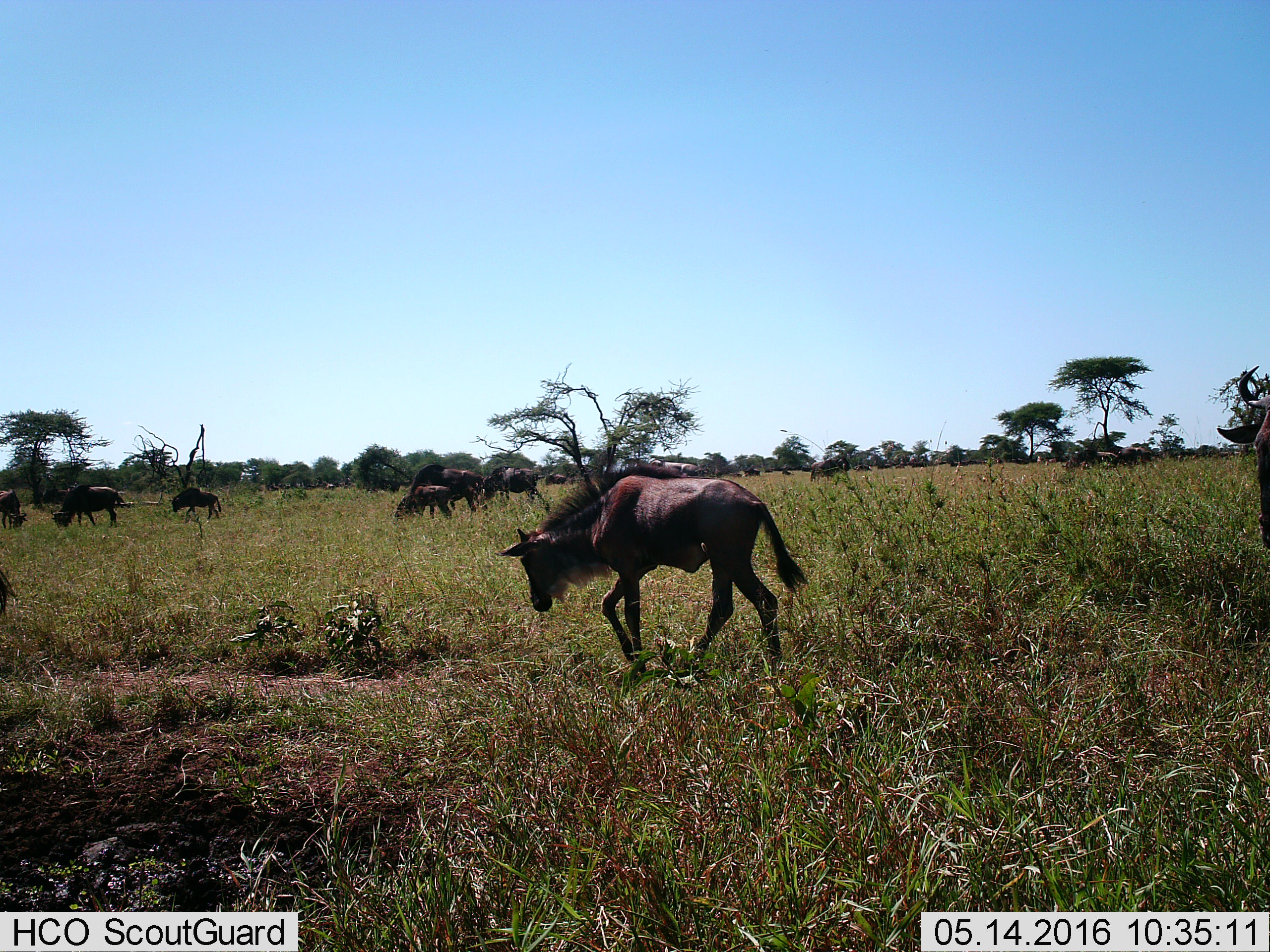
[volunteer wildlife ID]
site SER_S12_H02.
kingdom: Animalia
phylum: Chordata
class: Mammalia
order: Artiodactyla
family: Bovidae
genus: Connochaetes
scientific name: Connochaetes taurinus taurinus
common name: blue wildebeest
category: wildebeestblue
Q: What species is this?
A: Wildebeestblue (blue wildebeest) (Connochaetes taurinus taurinus).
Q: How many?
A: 11-50.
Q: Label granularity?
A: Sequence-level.